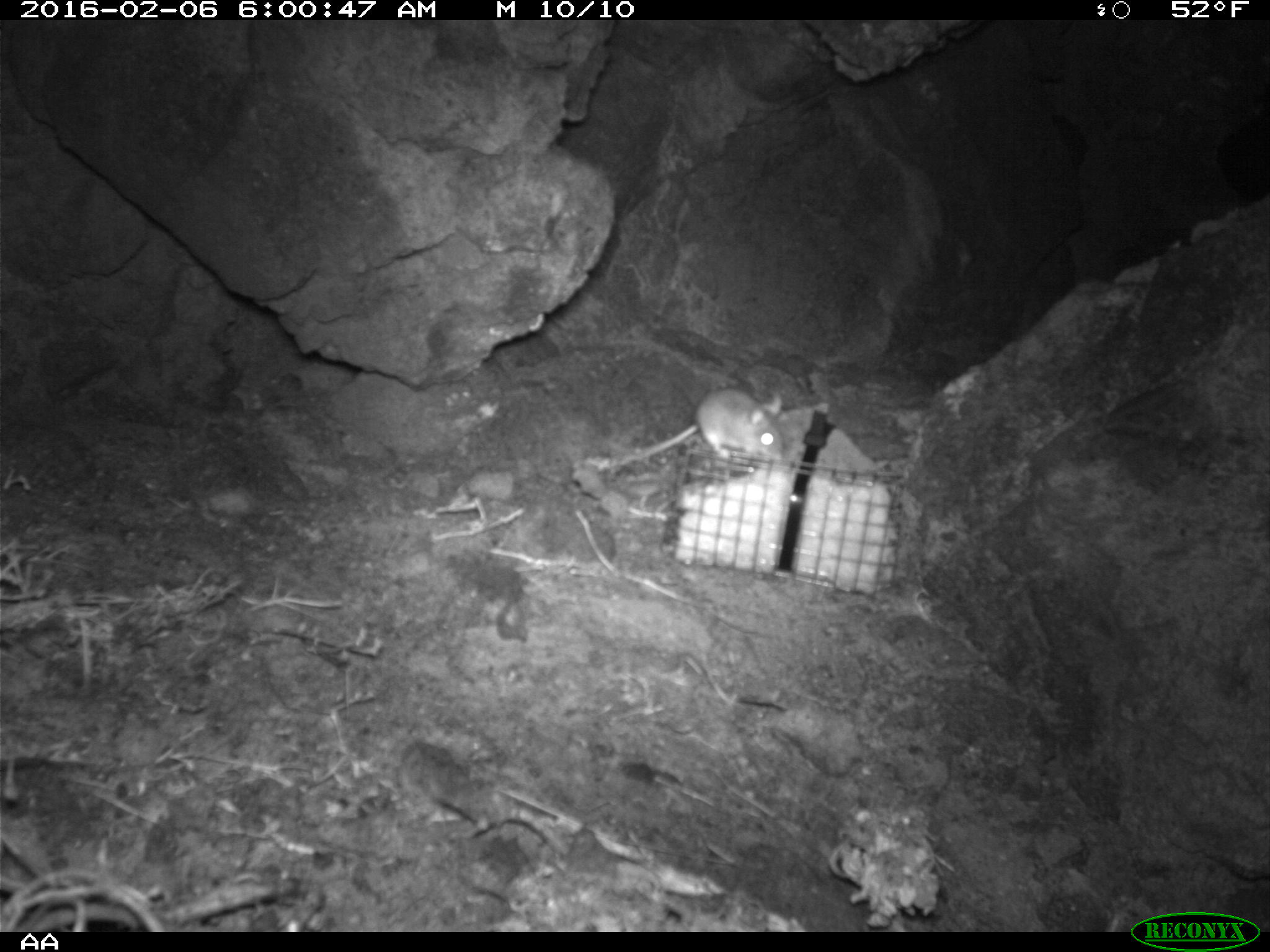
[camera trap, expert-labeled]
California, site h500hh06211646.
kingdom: Animalia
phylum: Chordata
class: Mammalia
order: Rodentia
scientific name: Rodentia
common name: rodent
Rodent (Rodentia).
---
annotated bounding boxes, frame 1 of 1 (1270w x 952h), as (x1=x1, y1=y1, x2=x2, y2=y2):
rodent: (x1=629, y1=387, x2=783, y2=463)